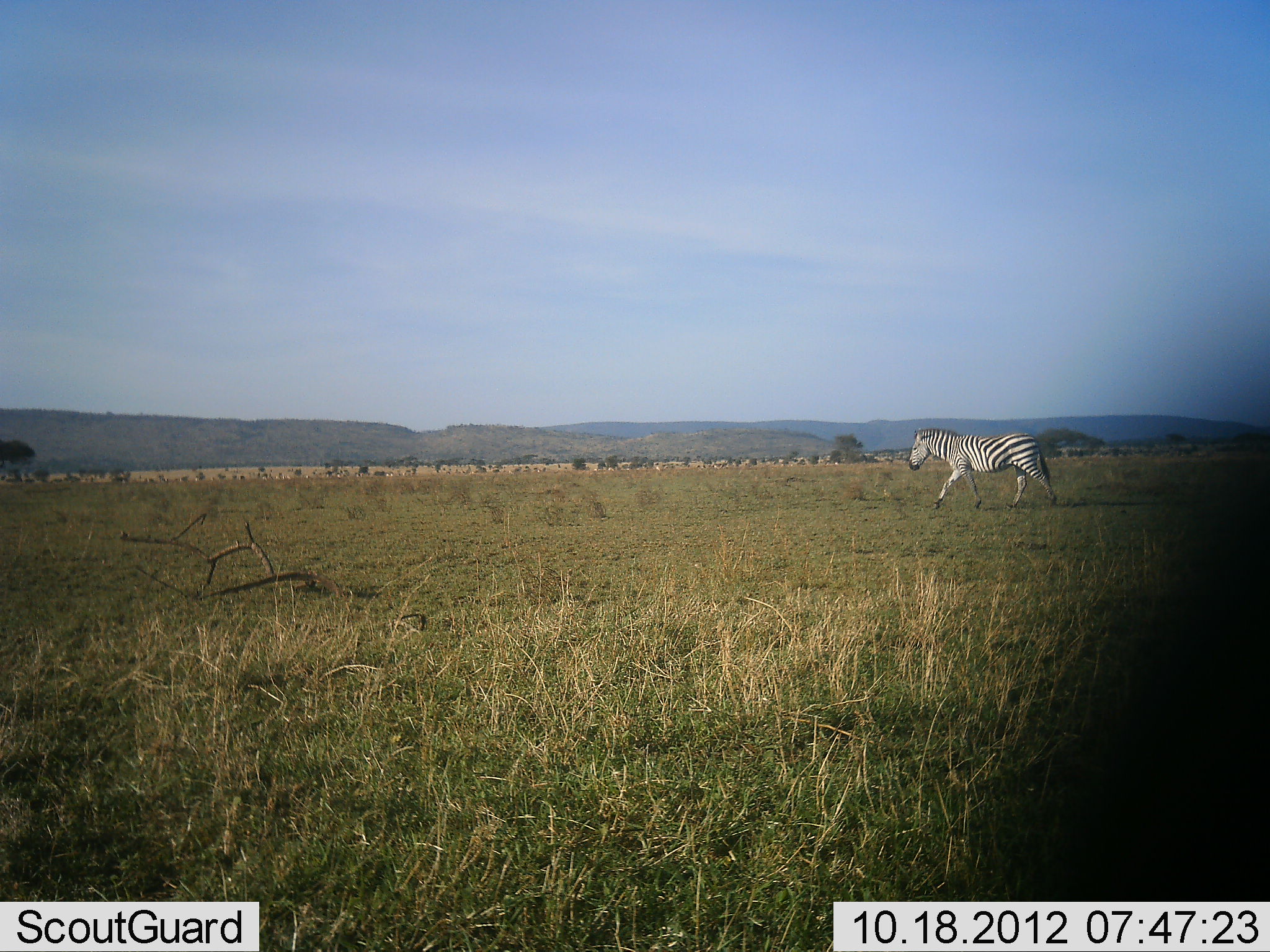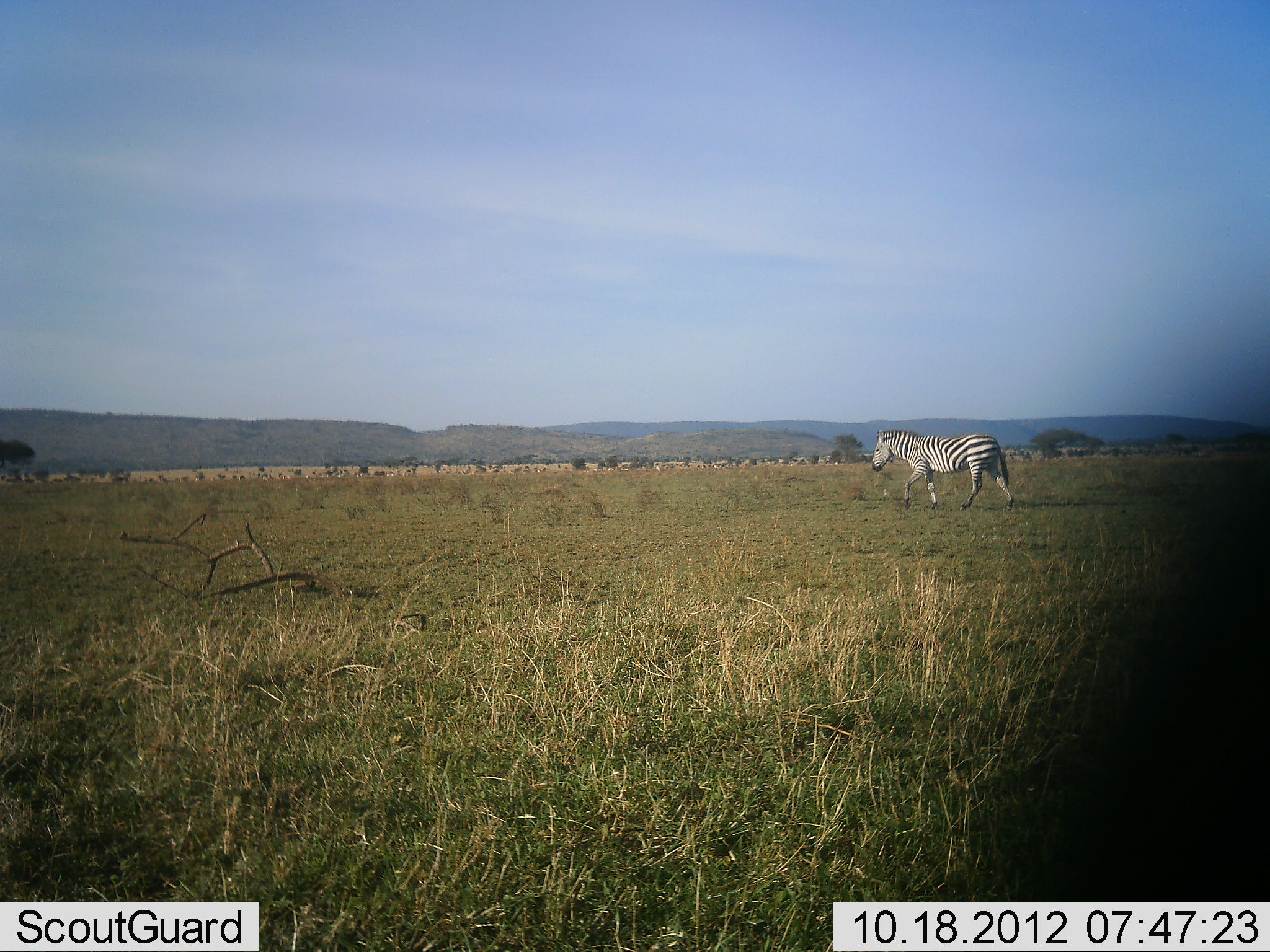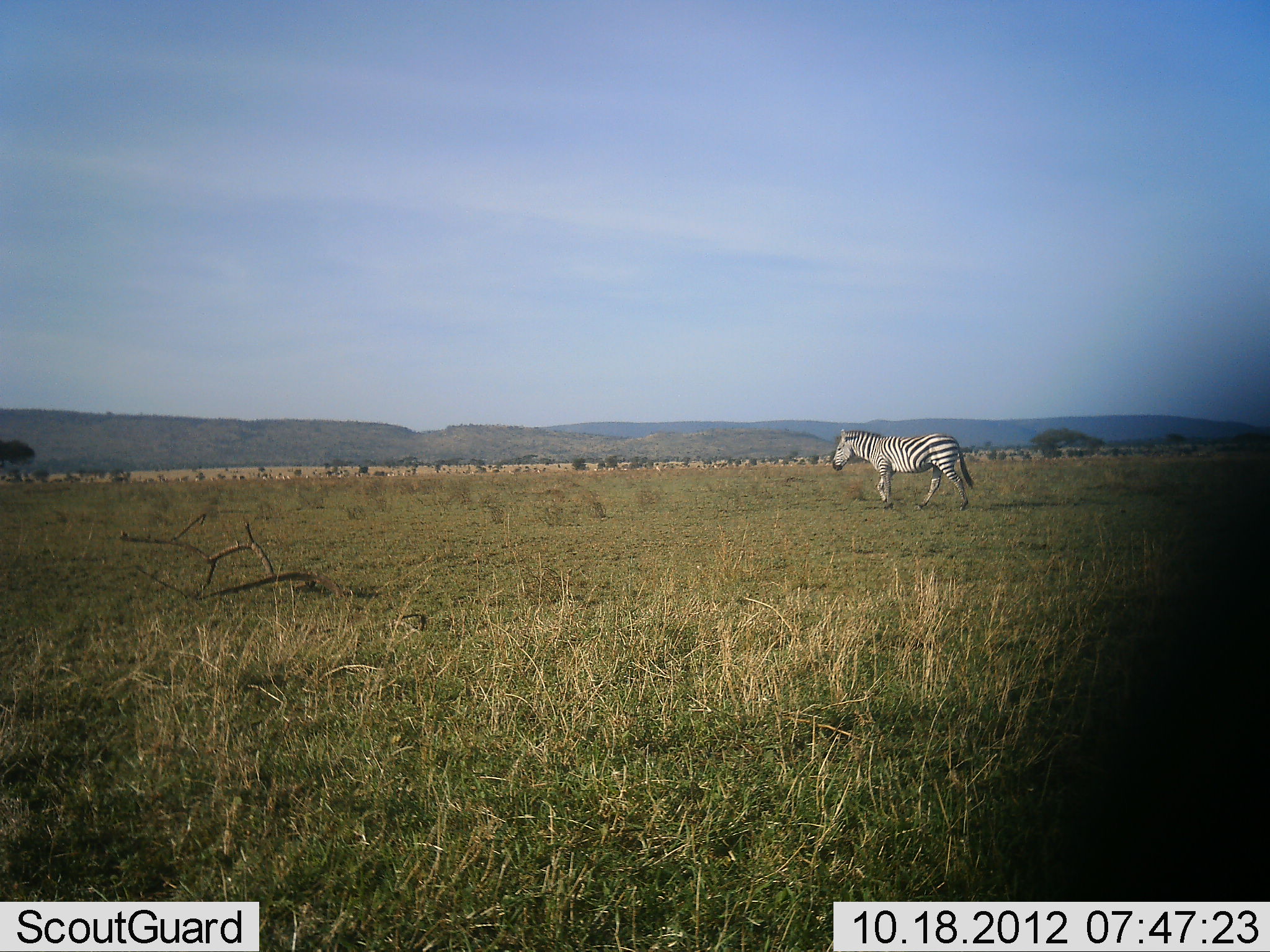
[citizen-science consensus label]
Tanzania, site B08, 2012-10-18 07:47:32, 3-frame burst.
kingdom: Animalia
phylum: Chordata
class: Mammalia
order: Perissodactyla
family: Equidae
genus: Equus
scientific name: Equus quagga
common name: plains zebra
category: zebra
Zebra (plains zebra) (Equus quagga), count 1. Behavior (volunteer vote fractions): standing 0%, resting 0%, moving 100%, interacting 0%. Young present (vote fraction): 0%. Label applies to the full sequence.